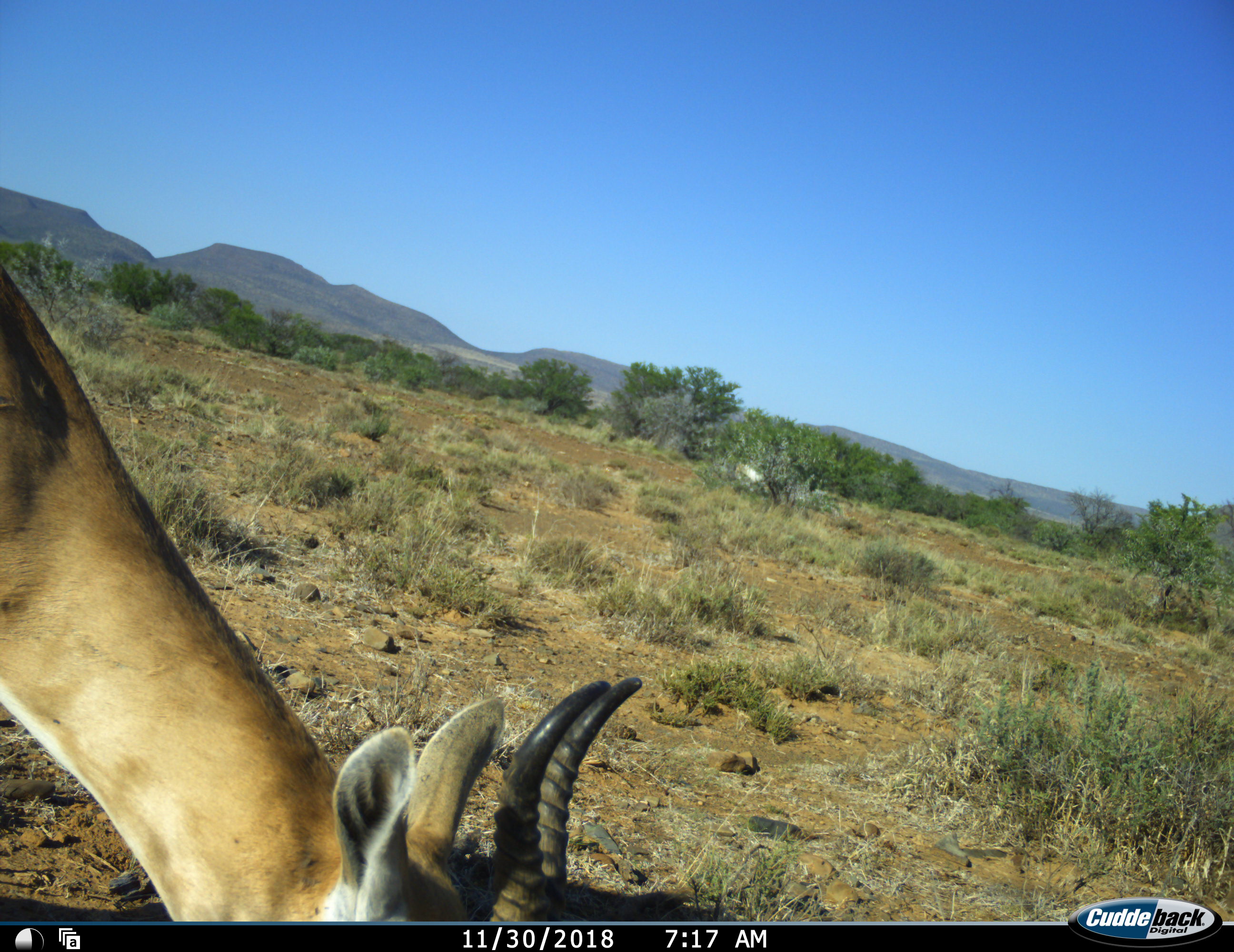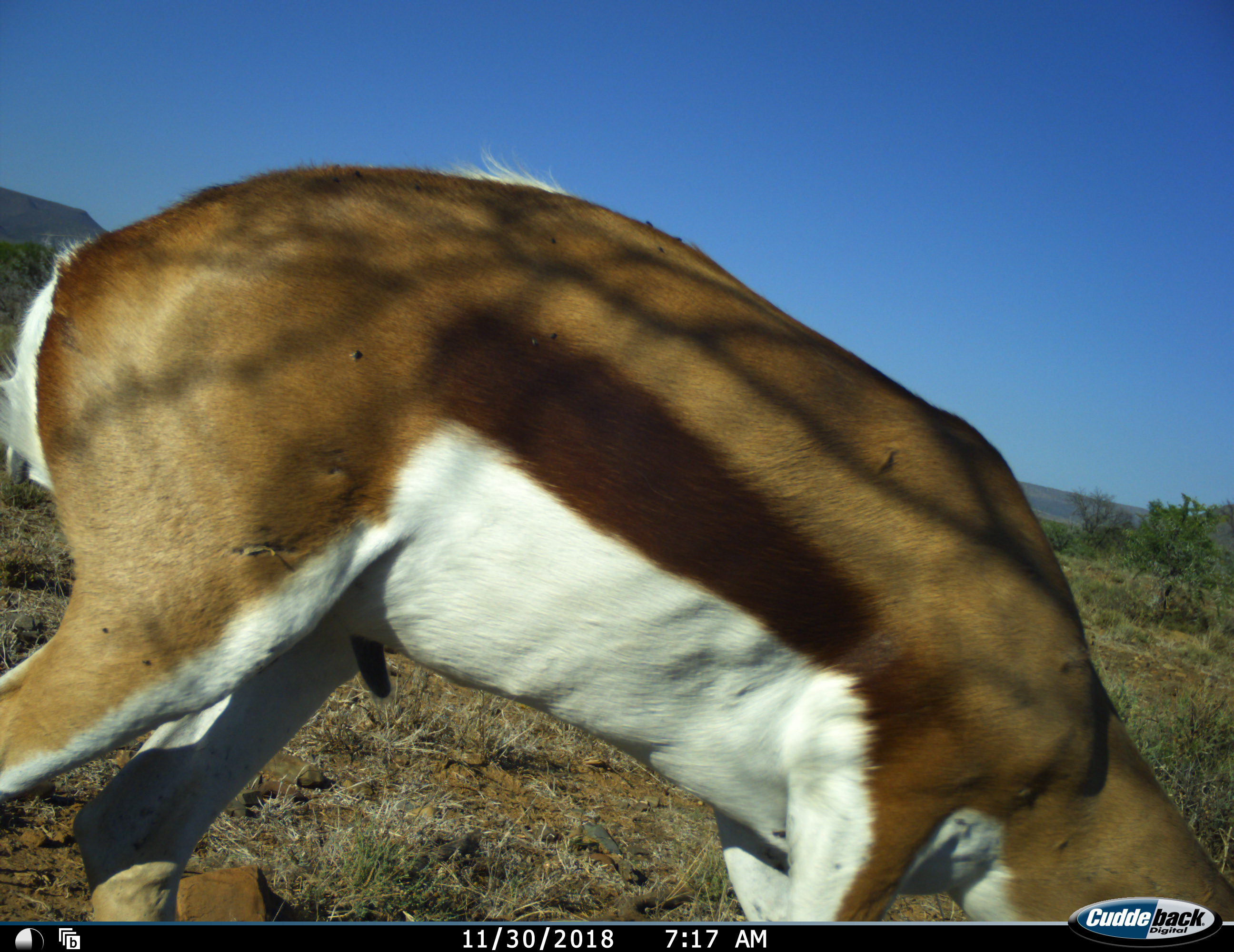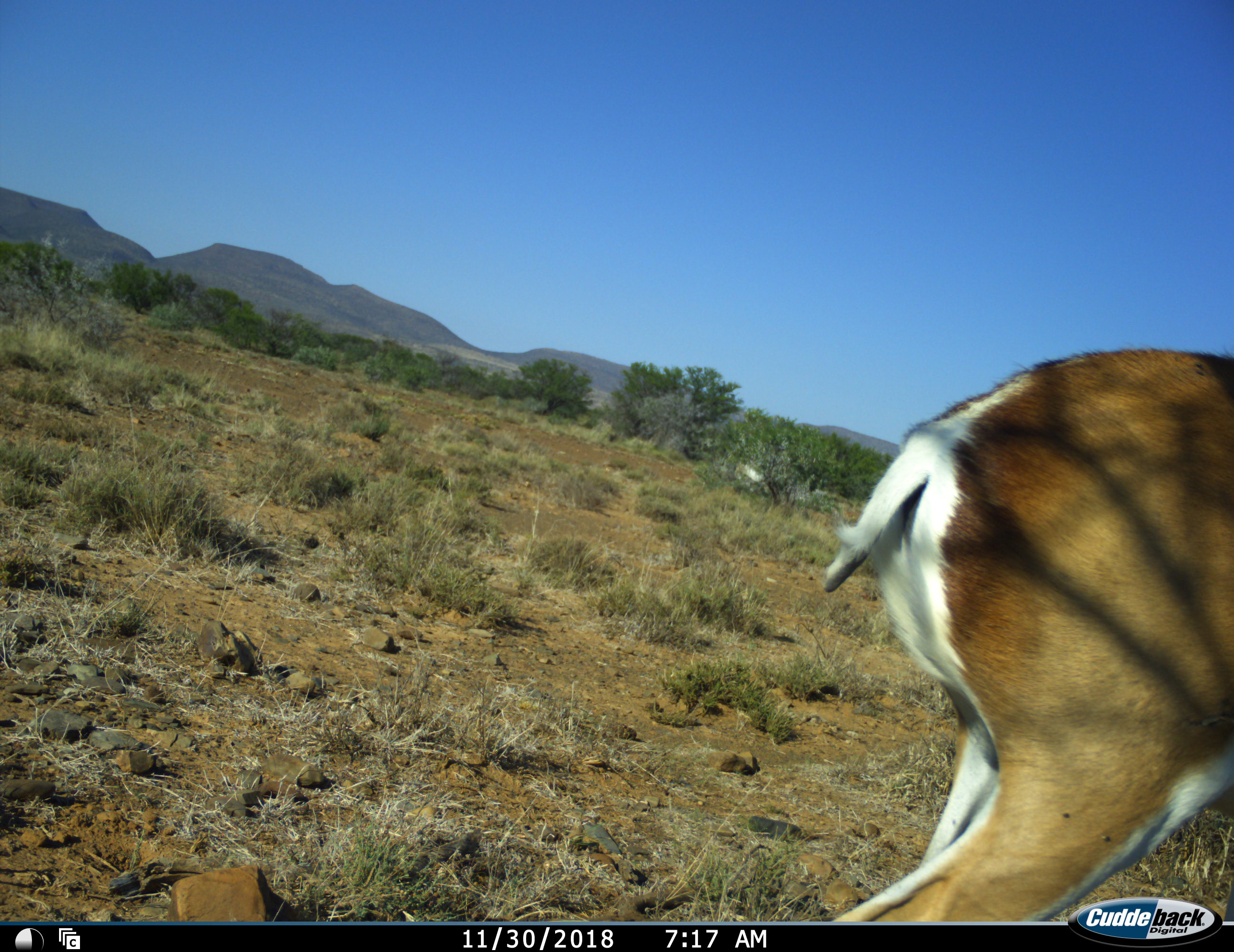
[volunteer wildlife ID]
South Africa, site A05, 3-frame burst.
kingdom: Animalia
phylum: Chordata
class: Mammalia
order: Artiodactyla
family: Bovidae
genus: Antidorcas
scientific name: Antidorcas marsupialis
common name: springbok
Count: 1.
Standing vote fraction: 0%.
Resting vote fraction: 0%.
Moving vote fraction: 44%.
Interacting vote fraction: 0%.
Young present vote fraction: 0%.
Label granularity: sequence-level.